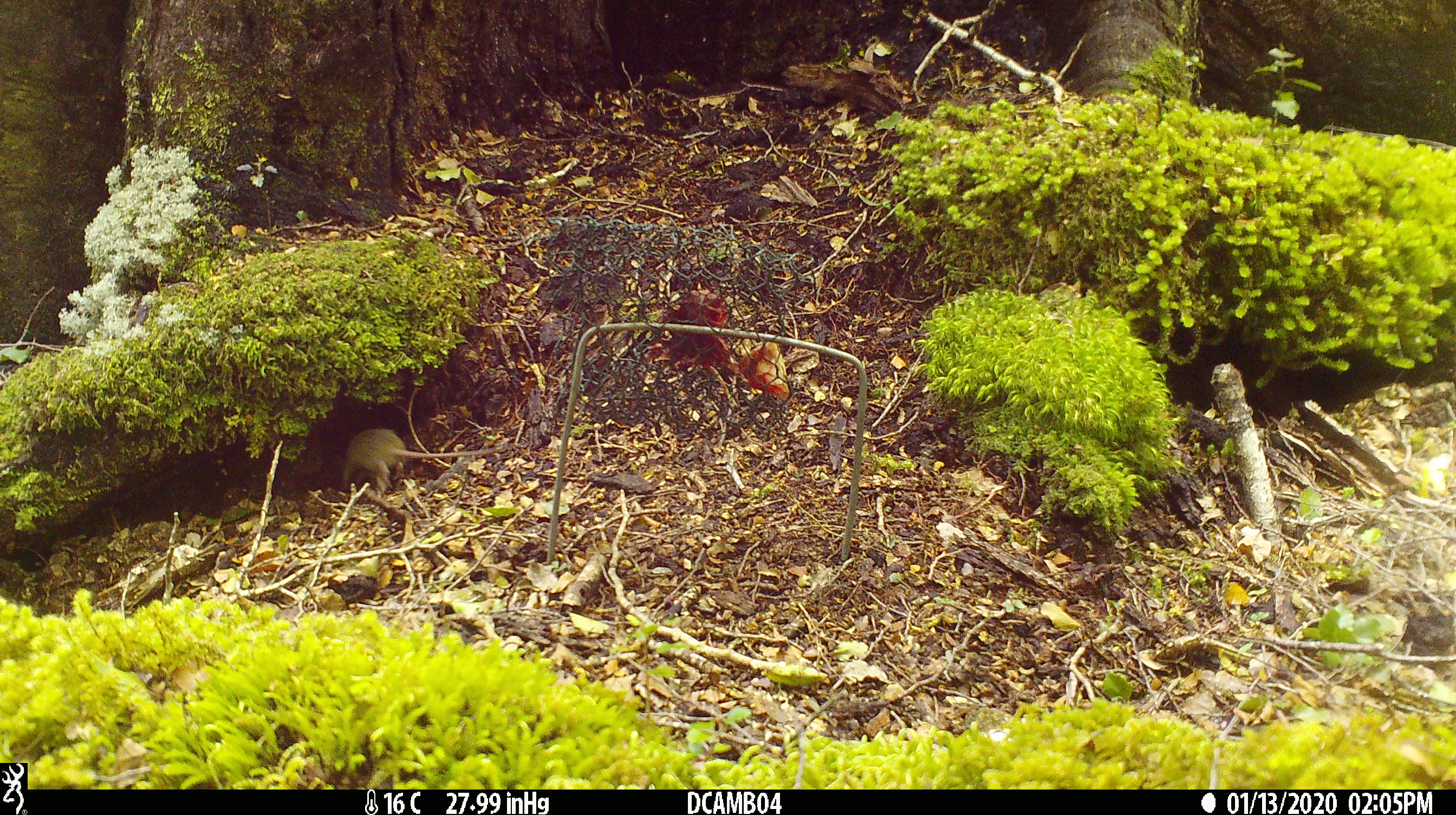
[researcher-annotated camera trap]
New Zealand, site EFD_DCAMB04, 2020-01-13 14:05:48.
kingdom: Animalia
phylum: Chordata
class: Mammalia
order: Rodentia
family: Muridae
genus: Mus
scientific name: Mus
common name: mouse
Mouse (Mus).